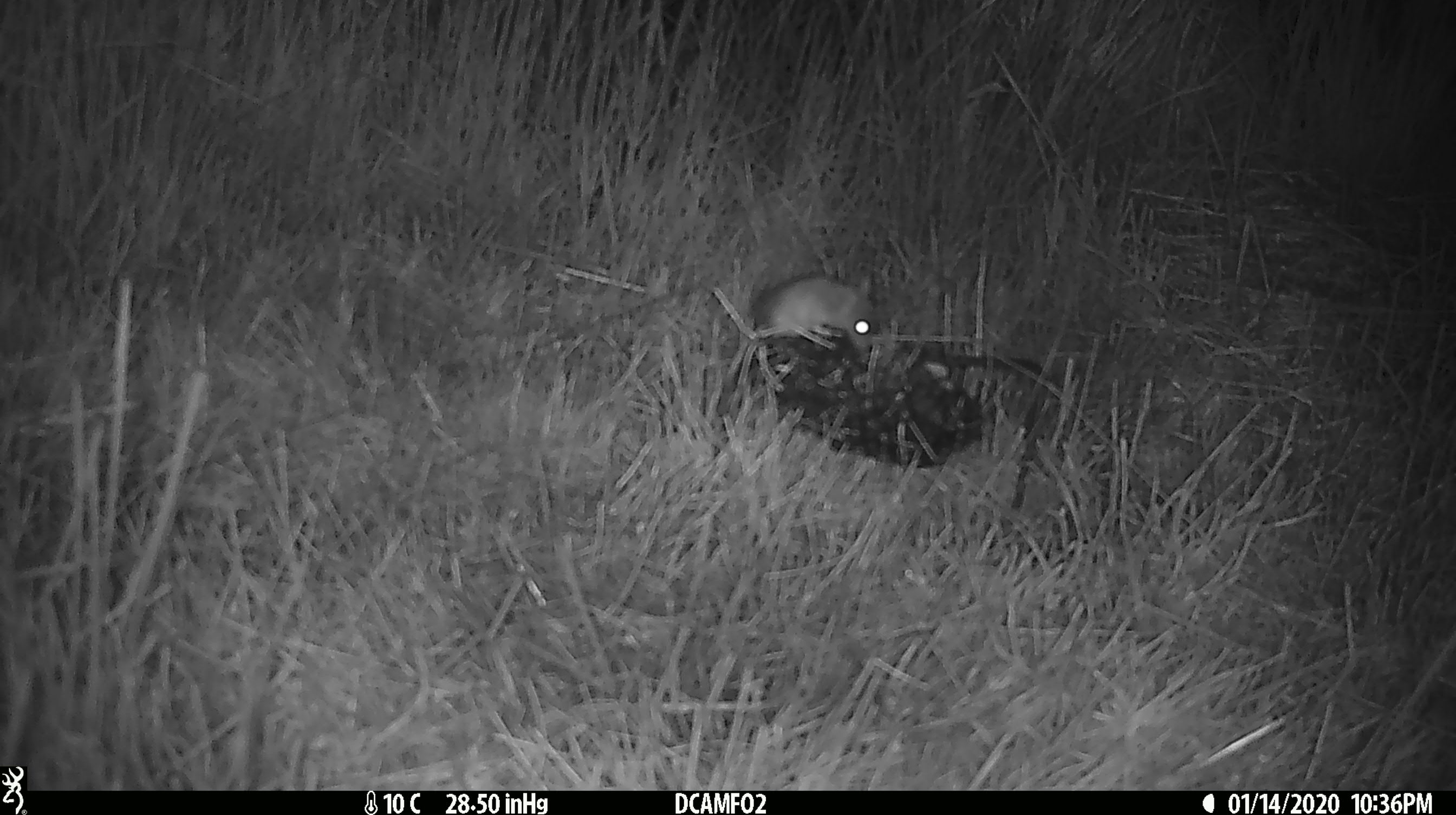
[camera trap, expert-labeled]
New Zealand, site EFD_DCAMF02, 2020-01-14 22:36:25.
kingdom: Animalia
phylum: Chordata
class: Mammalia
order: Rodentia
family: Muridae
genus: Mus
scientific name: Mus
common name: mouse